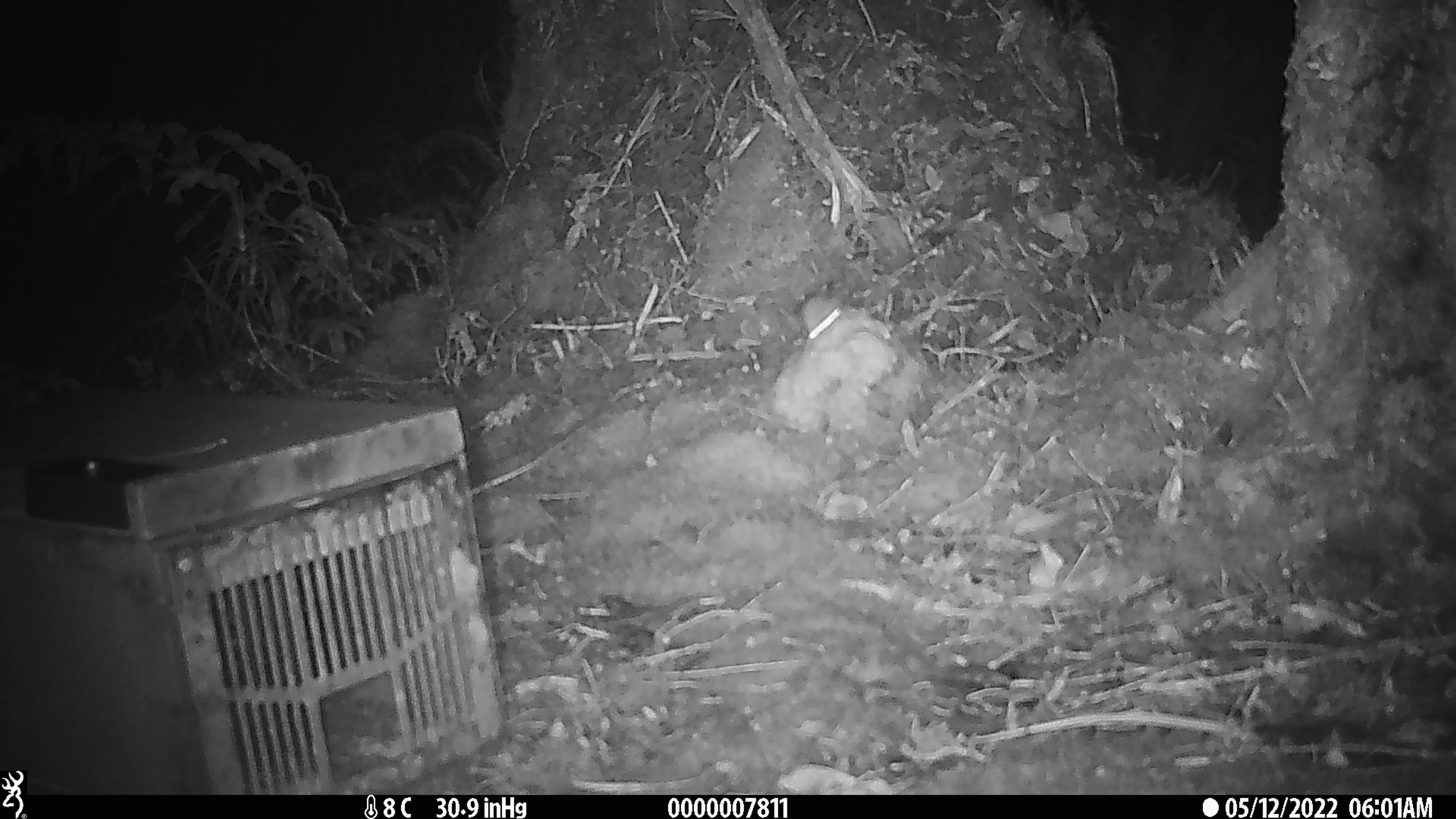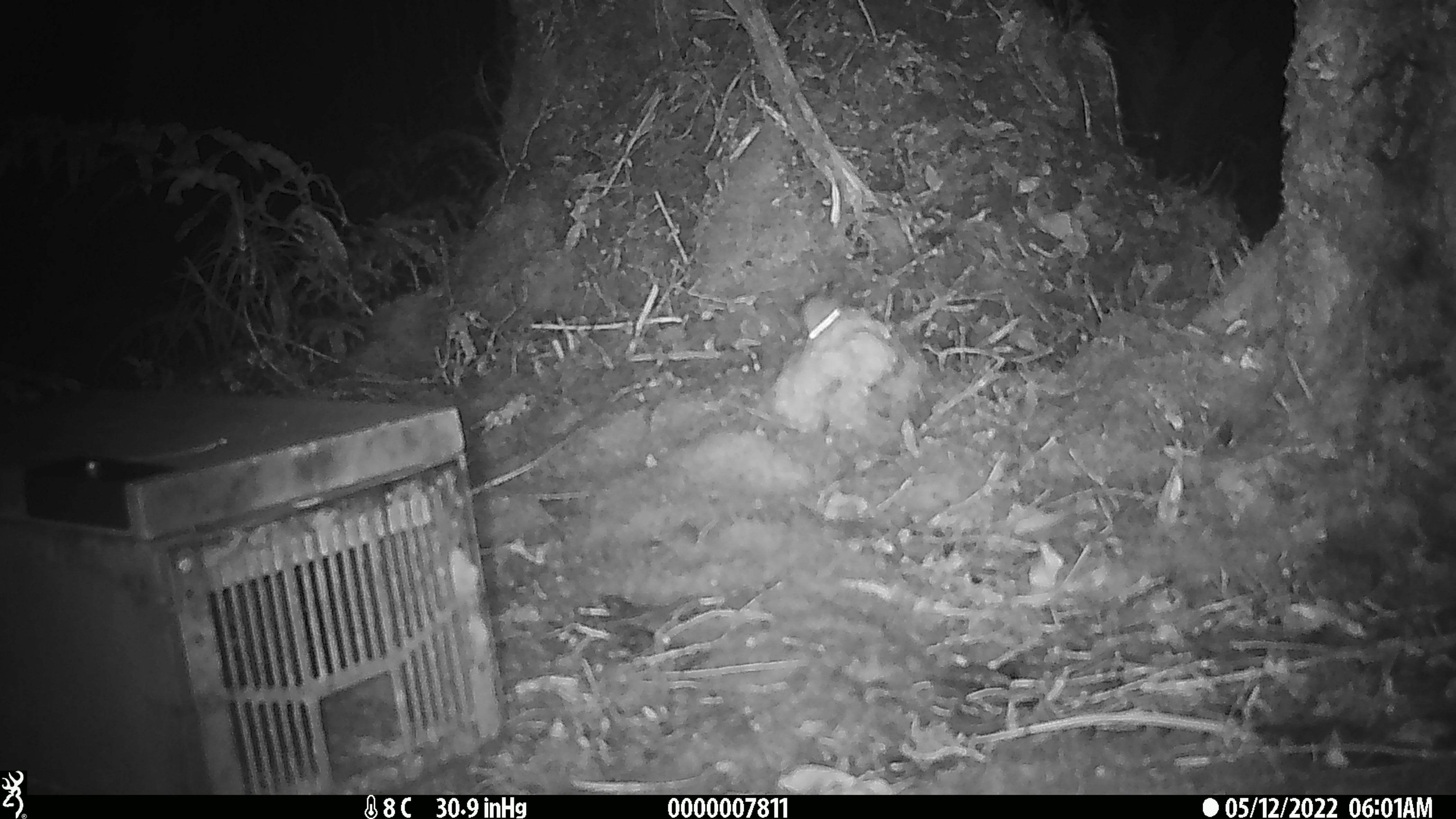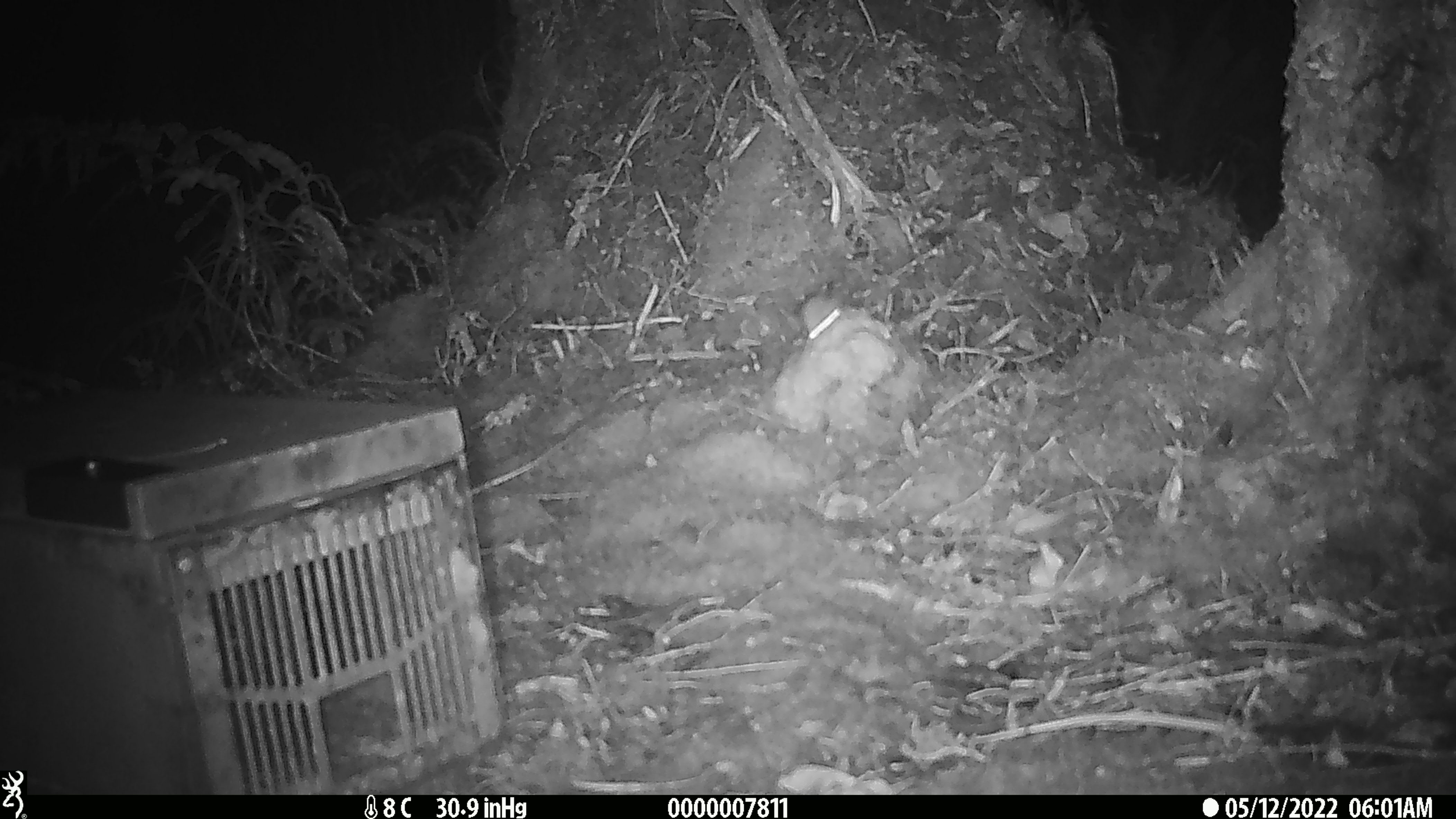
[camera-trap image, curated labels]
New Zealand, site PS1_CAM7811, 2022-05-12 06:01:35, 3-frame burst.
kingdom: Animalia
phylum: Chordata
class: Mammalia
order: Rodentia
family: Muridae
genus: Mus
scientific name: Mus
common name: mouse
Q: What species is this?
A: Mouse (Mus).